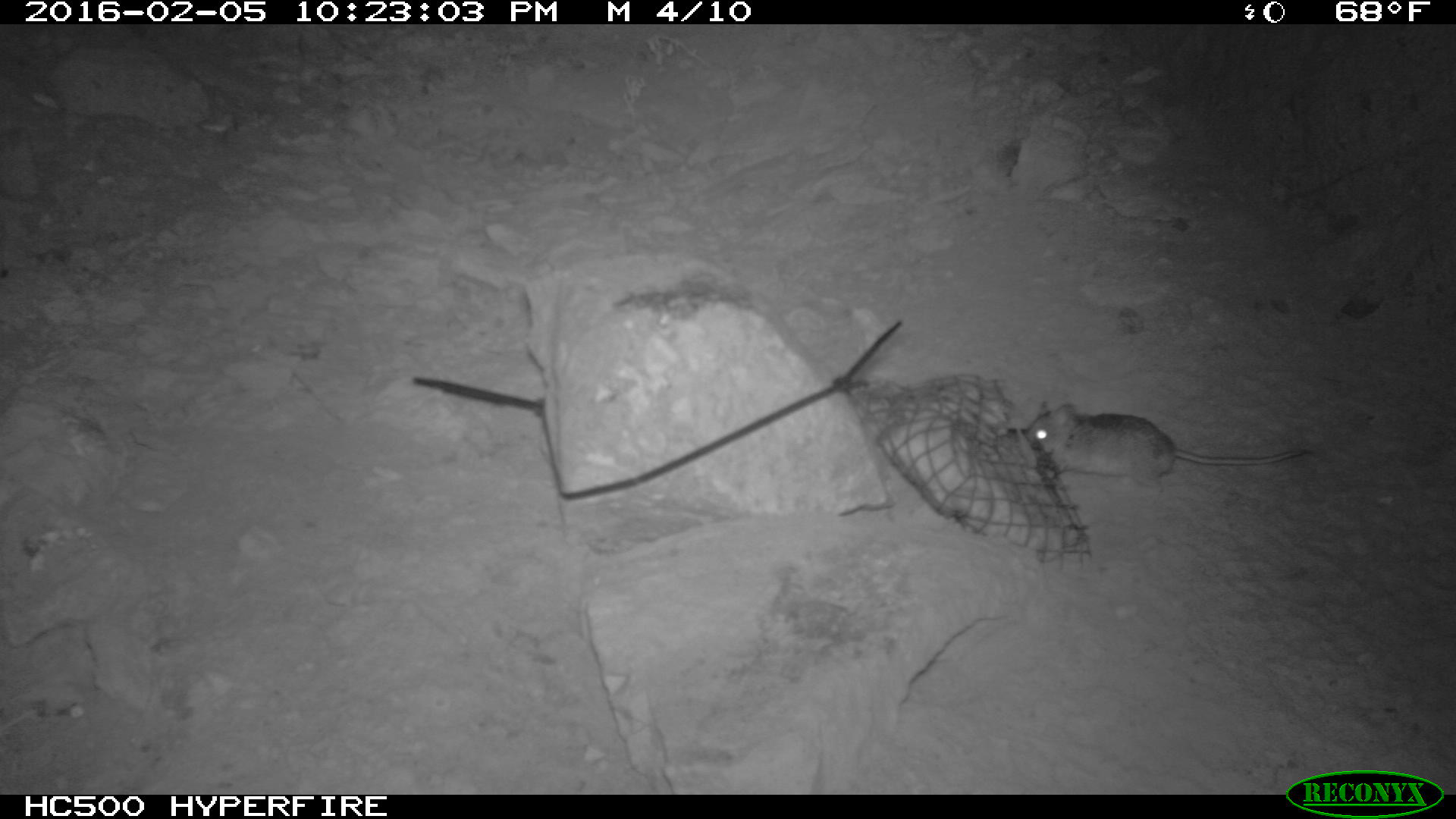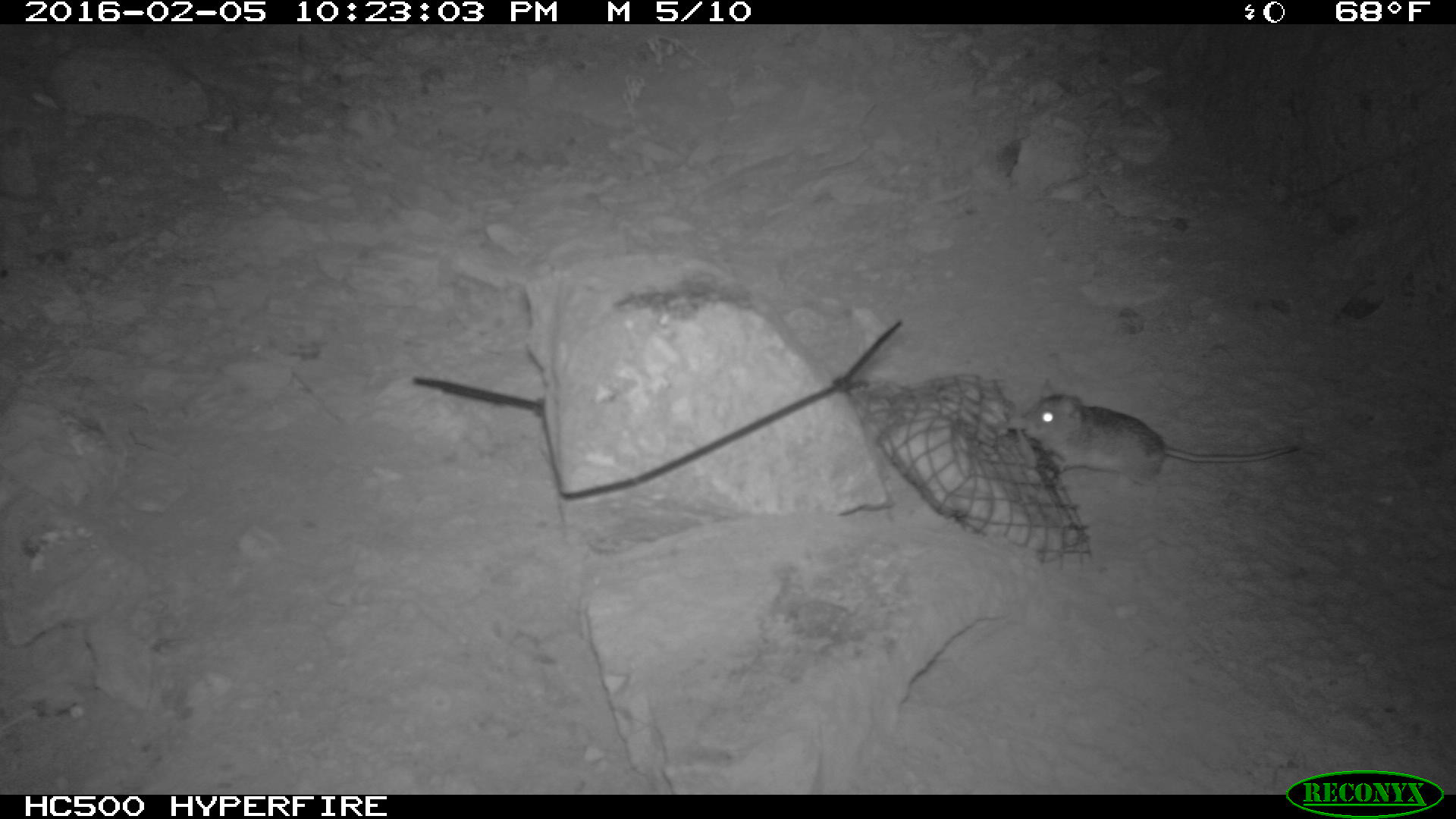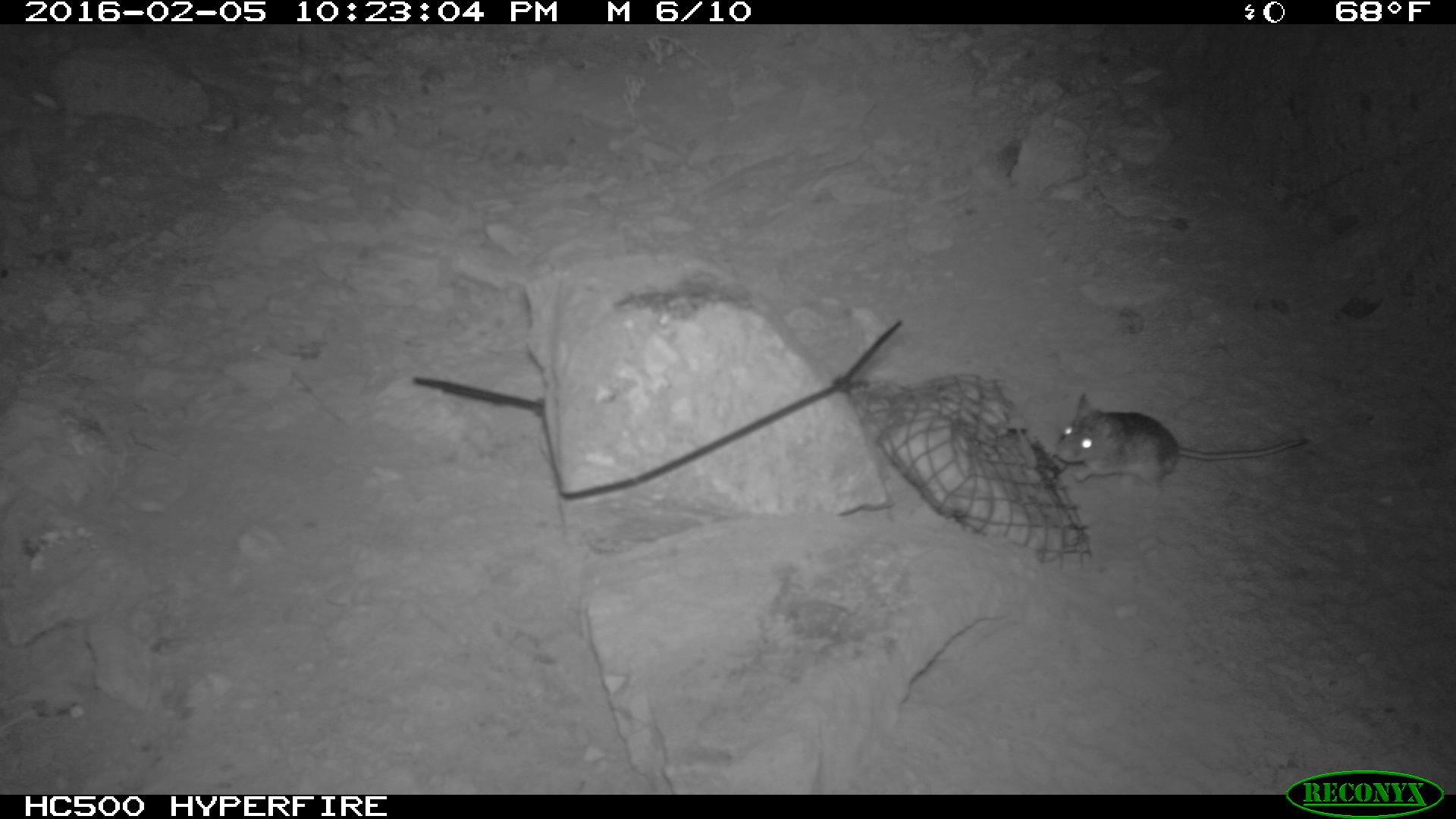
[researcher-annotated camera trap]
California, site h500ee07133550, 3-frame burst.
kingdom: Animalia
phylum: Chordata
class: Mammalia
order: Rodentia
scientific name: Rodentia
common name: rodent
Rodent (Rodentia).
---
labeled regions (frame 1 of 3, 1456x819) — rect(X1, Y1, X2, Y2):
rodent: rect(1020, 398, 1315, 504)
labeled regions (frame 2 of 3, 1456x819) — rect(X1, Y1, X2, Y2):
rodent: rect(1005, 374, 1301, 484)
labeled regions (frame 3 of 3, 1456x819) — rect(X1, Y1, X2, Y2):
rodent: rect(1053, 391, 1308, 506)